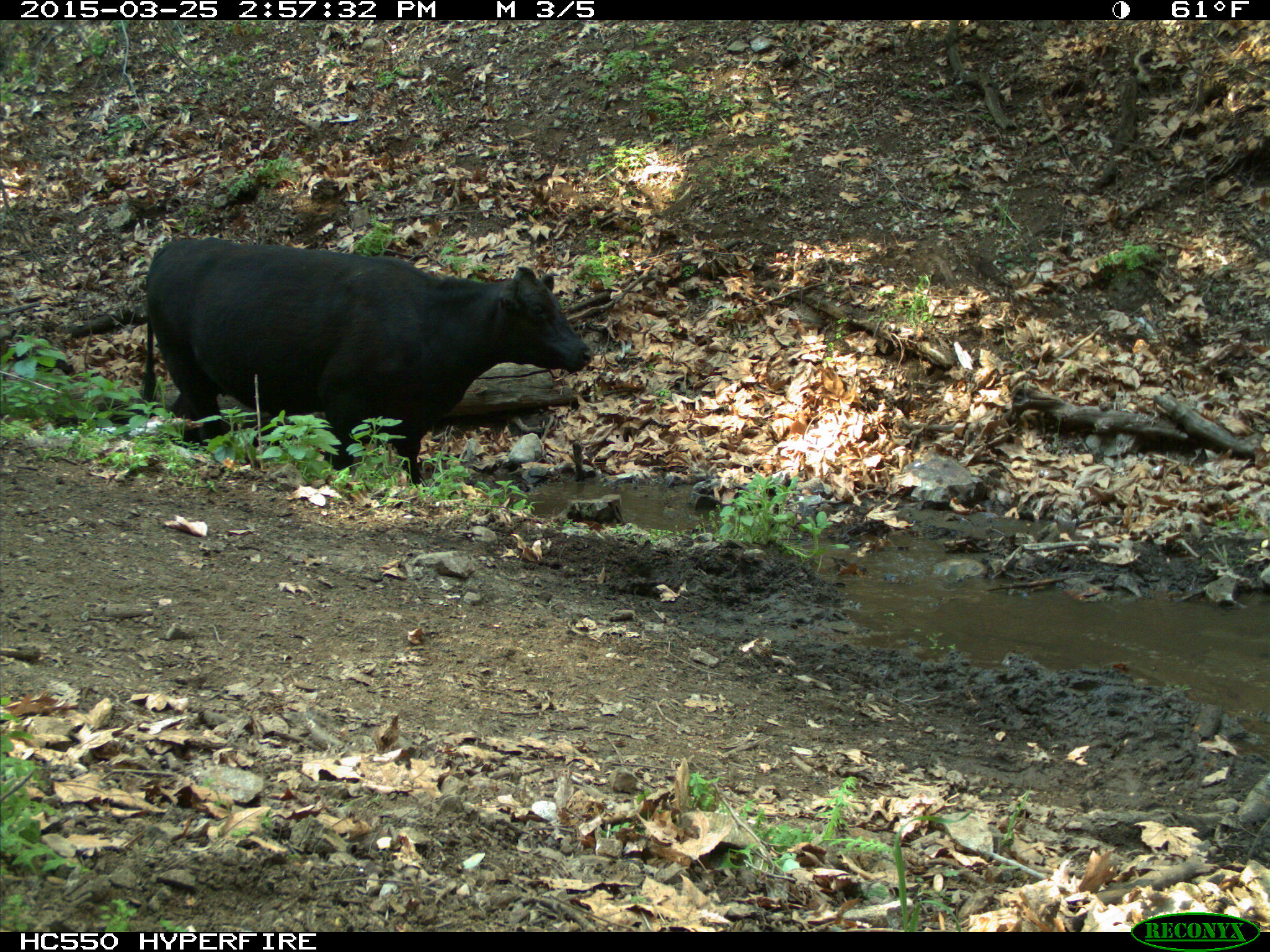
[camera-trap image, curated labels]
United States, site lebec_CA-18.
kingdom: Animalia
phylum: Chordata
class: Mammalia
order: Artiodactyla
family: Bovidae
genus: Bos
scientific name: Bos taurus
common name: domestic cow